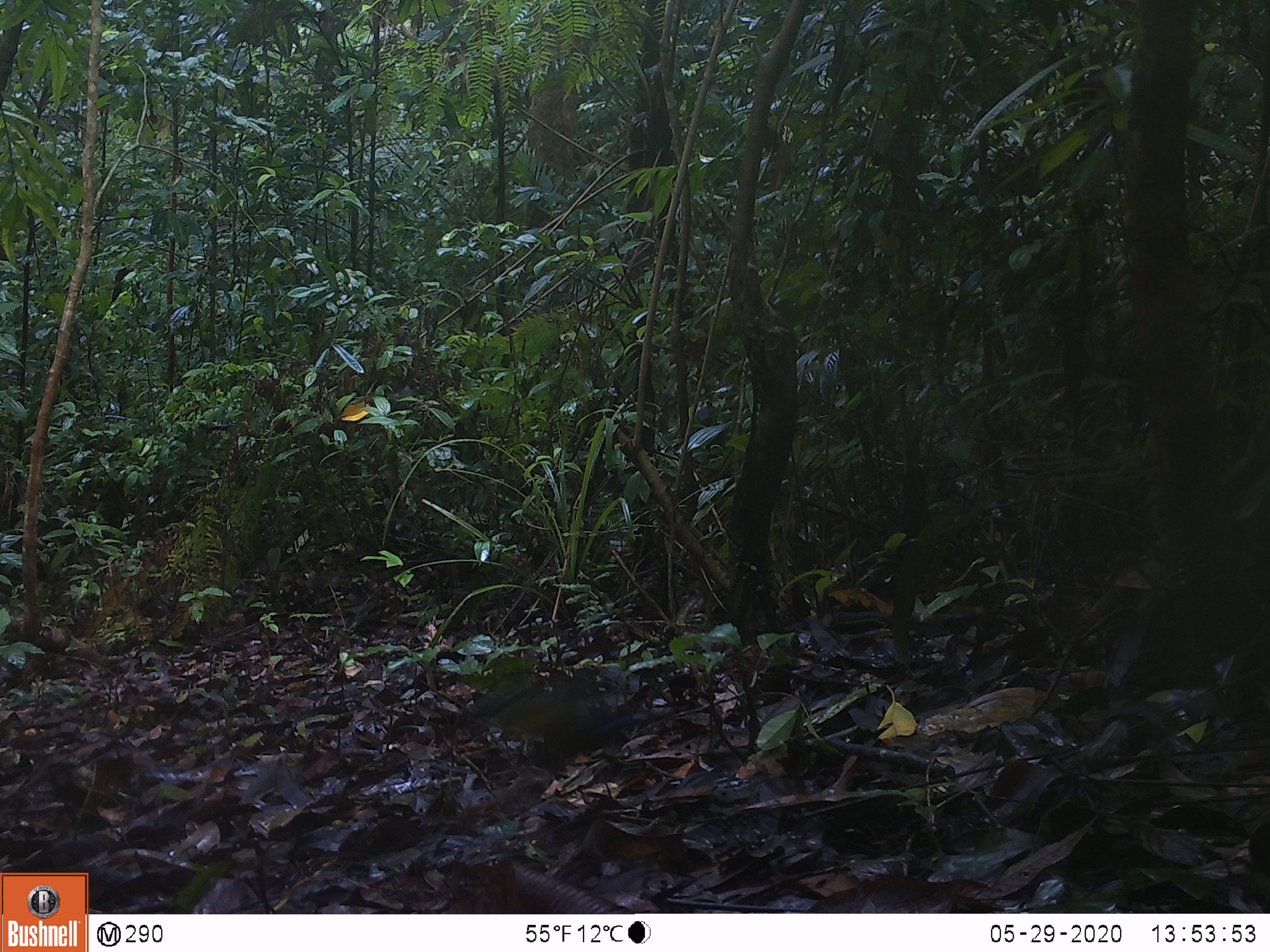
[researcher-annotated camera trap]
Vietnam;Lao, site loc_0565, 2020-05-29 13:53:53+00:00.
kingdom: Animalia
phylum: Chordata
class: Mammalia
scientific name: Mammalia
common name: mammal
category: unidentified small mammal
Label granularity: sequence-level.